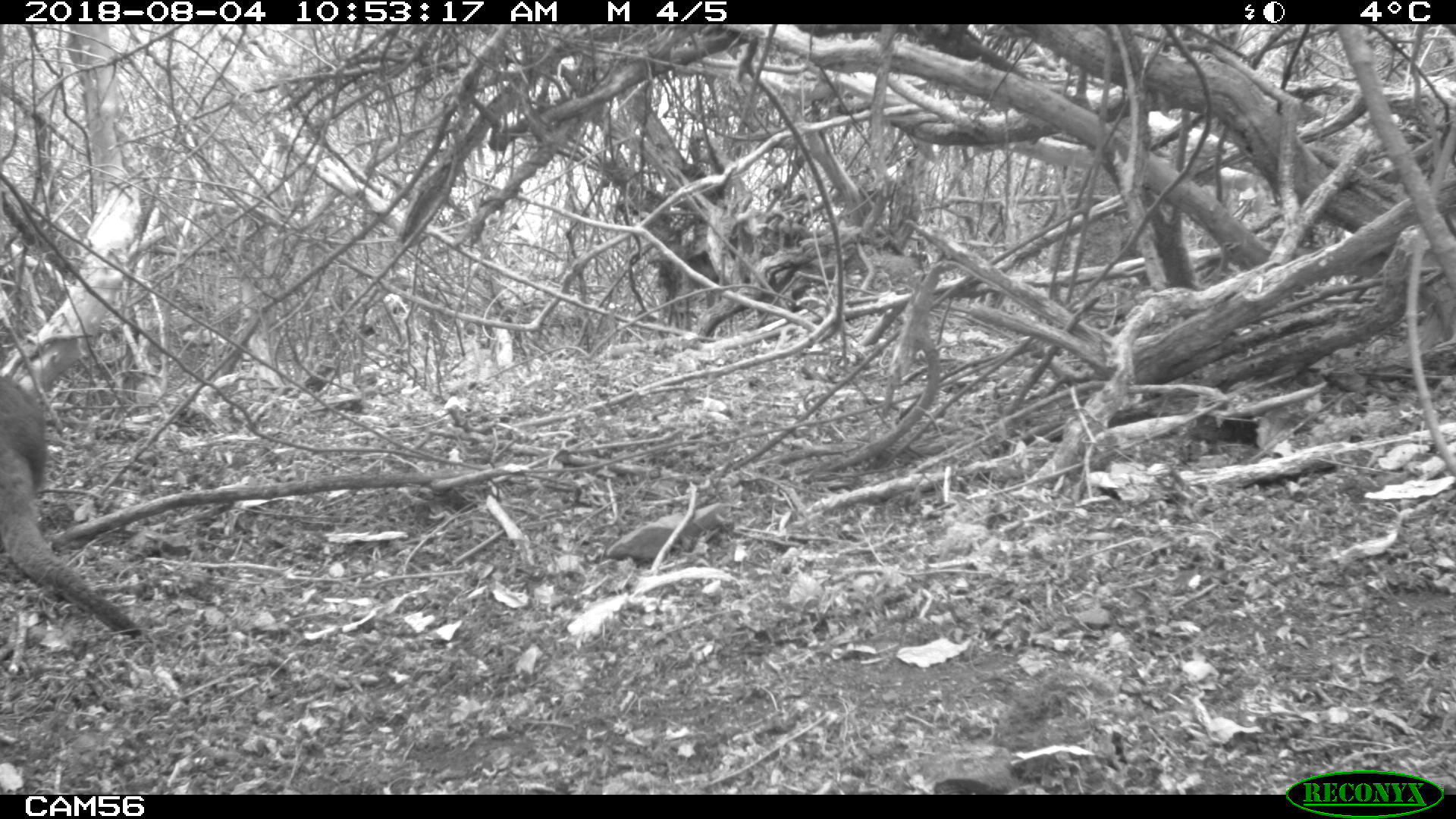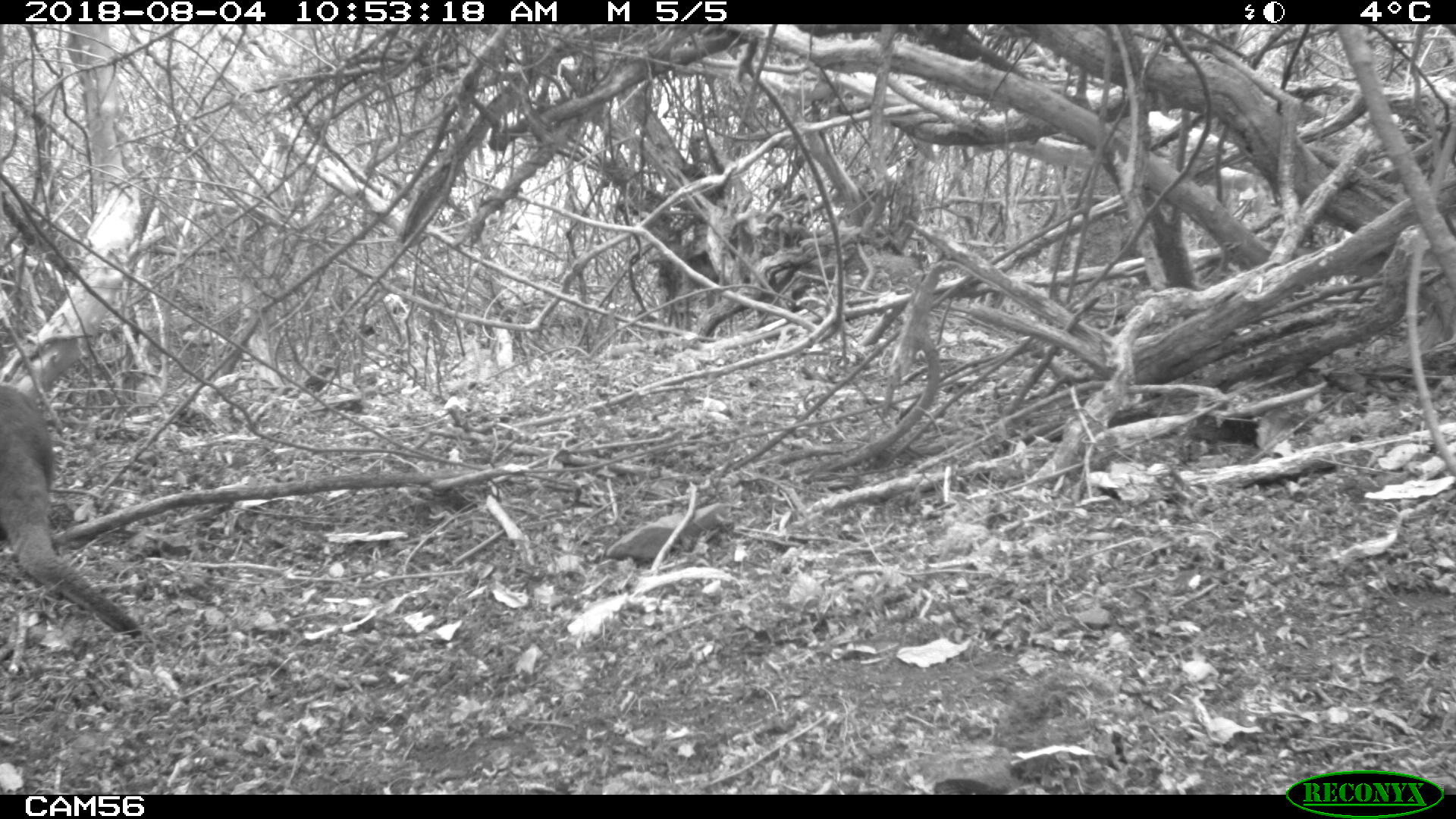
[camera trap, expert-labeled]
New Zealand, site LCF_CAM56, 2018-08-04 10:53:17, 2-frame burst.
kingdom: Animalia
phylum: Chordata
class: Mammalia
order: Diprotodontia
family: Macropodidae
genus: Notamacropus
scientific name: Notamacropus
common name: wallaby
Wallaby (Notamacropus).